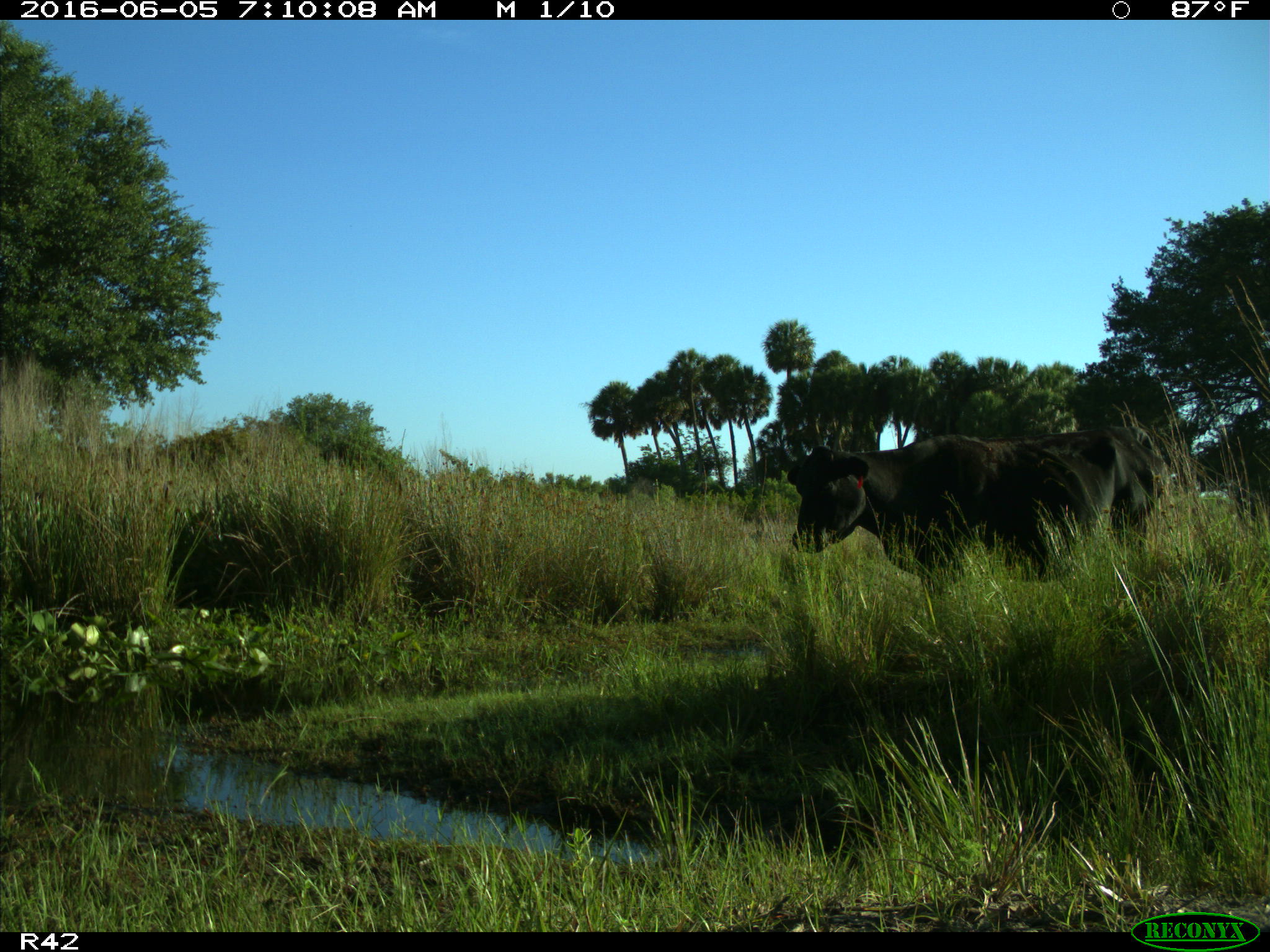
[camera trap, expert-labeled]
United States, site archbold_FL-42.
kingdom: Animalia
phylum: Chordata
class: Mammalia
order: Artiodactyla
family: Bovidae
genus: Bos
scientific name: Bos taurus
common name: domestic cow